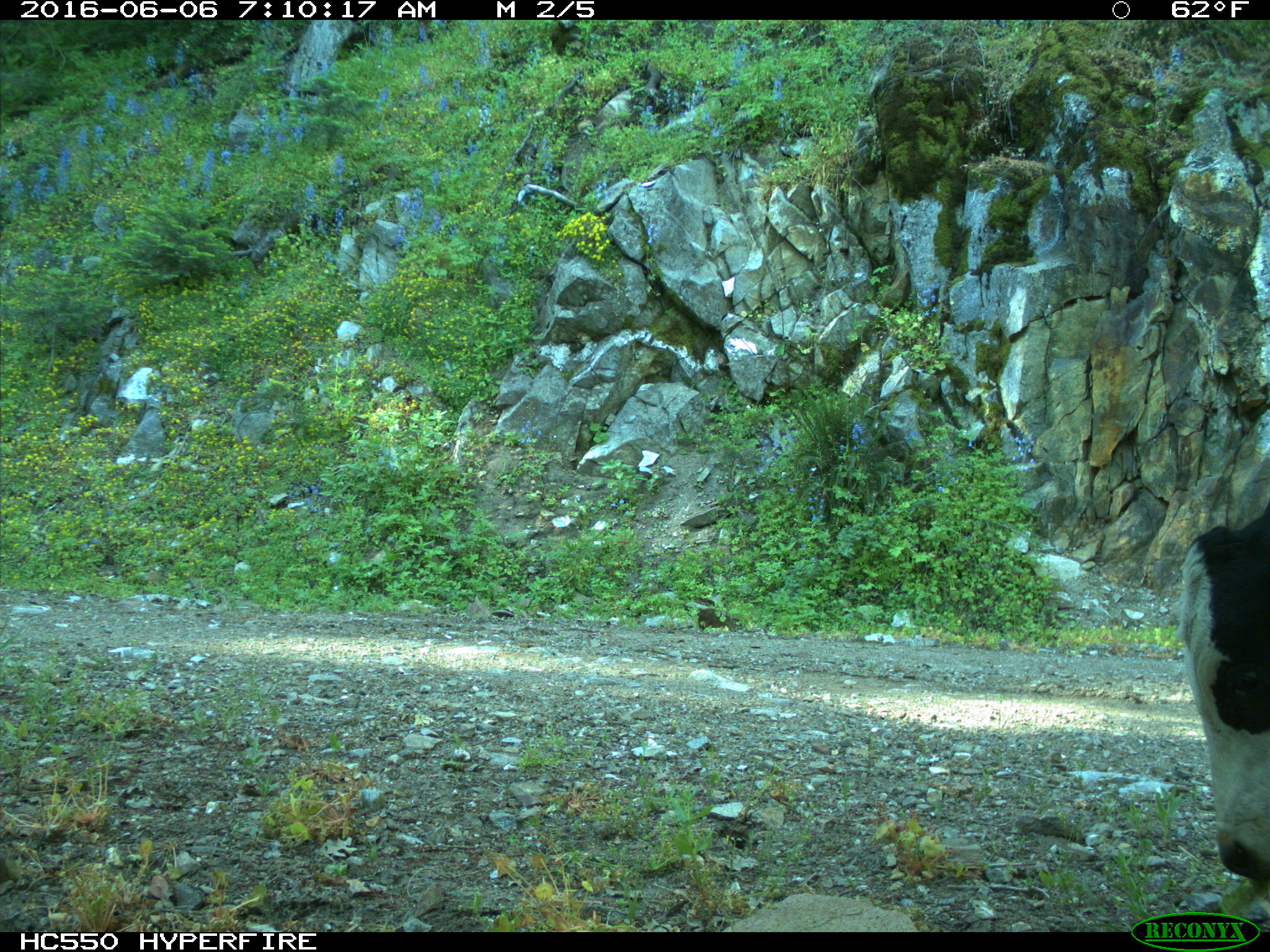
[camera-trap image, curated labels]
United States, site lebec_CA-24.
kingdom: Animalia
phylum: Chordata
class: Mammalia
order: Artiodactyla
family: Bovidae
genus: Bos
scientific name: Bos taurus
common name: domestic cow